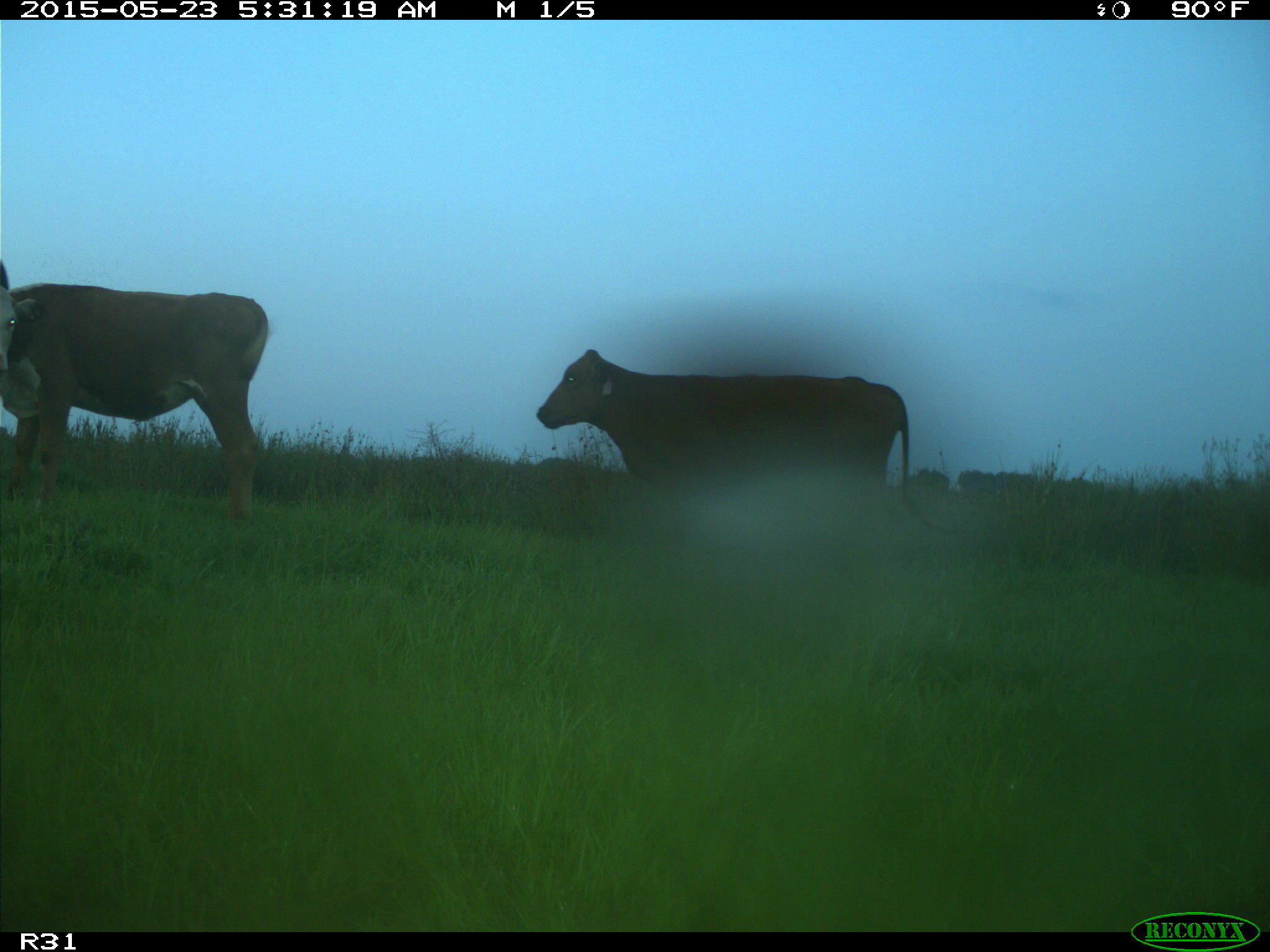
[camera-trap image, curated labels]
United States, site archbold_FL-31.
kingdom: Animalia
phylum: Chordata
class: Mammalia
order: Artiodactyla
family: Bovidae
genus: Bos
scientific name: Bos taurus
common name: domestic cow